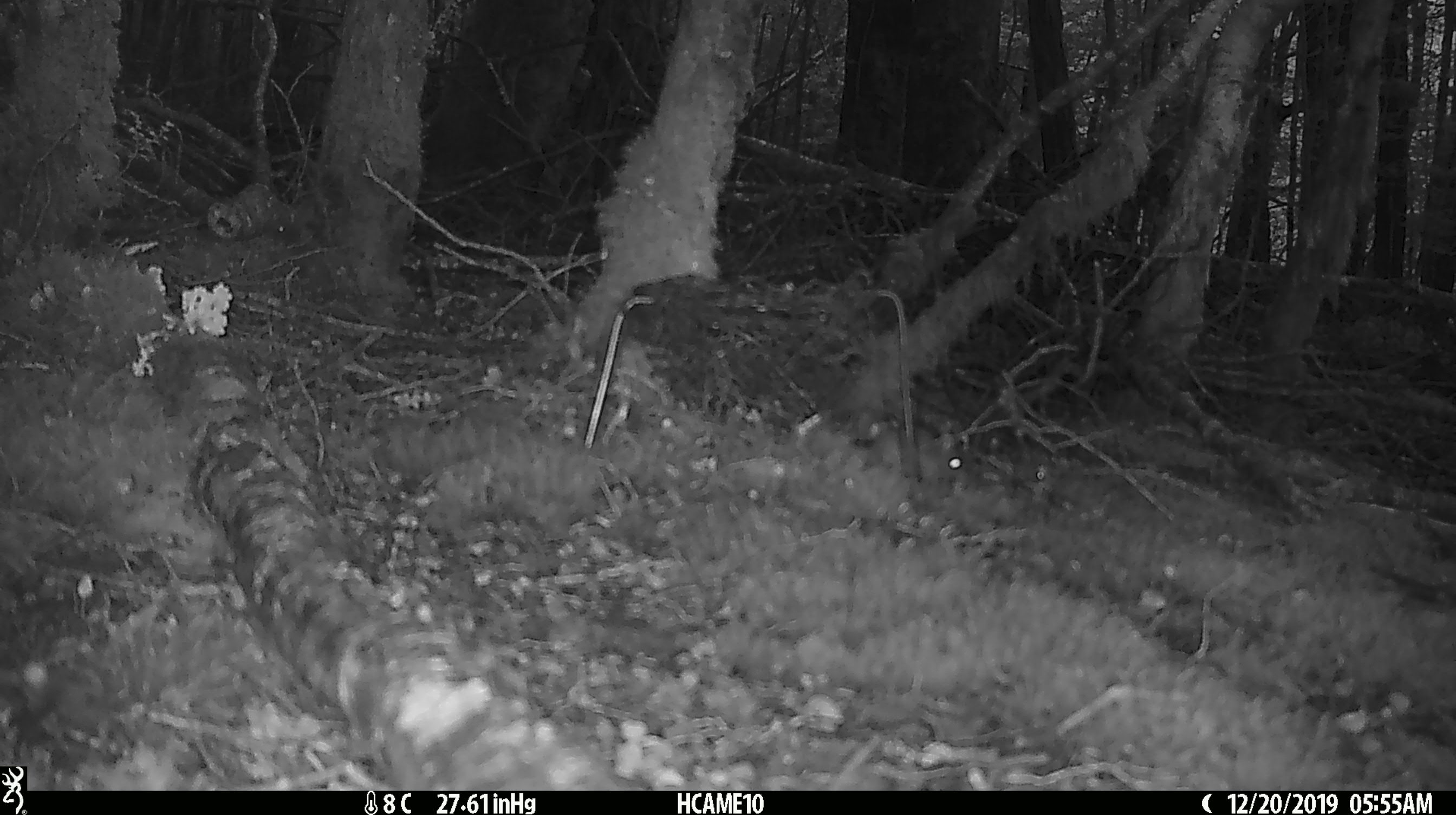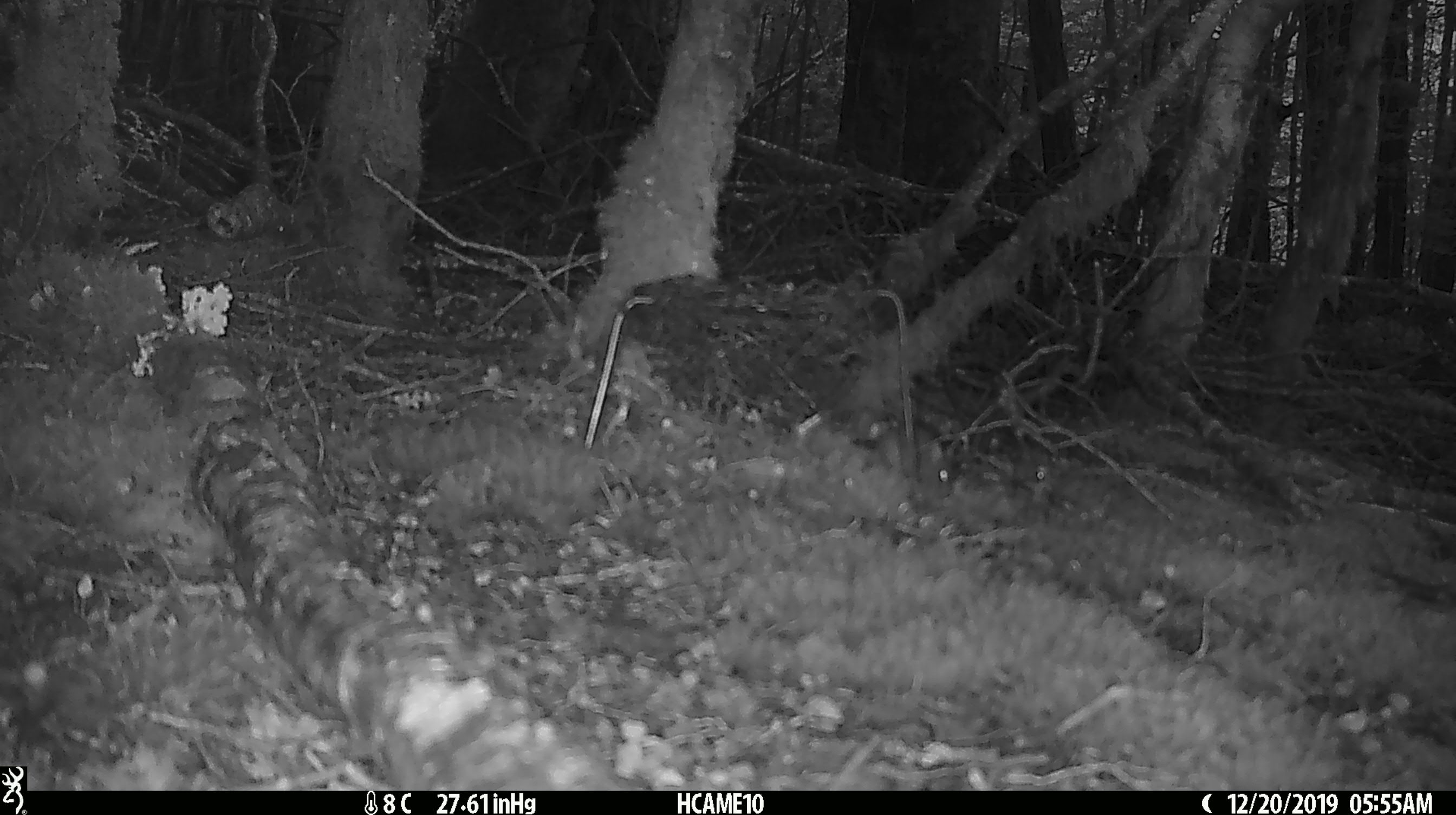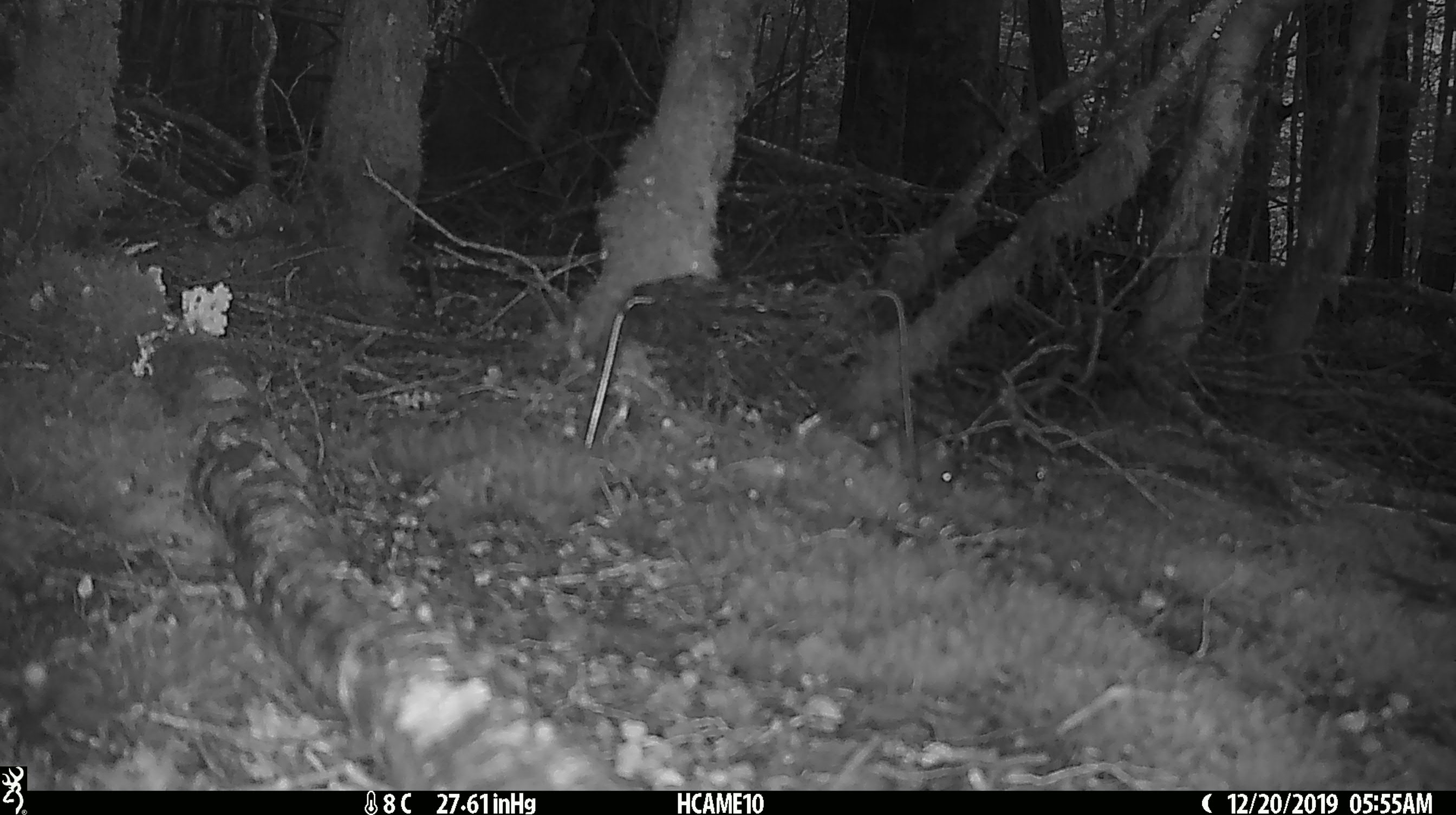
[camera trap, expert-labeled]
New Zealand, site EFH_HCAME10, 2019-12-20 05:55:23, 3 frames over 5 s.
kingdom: Animalia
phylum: Chordata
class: Mammalia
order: Rodentia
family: Muridae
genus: Mus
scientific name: Mus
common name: mouse